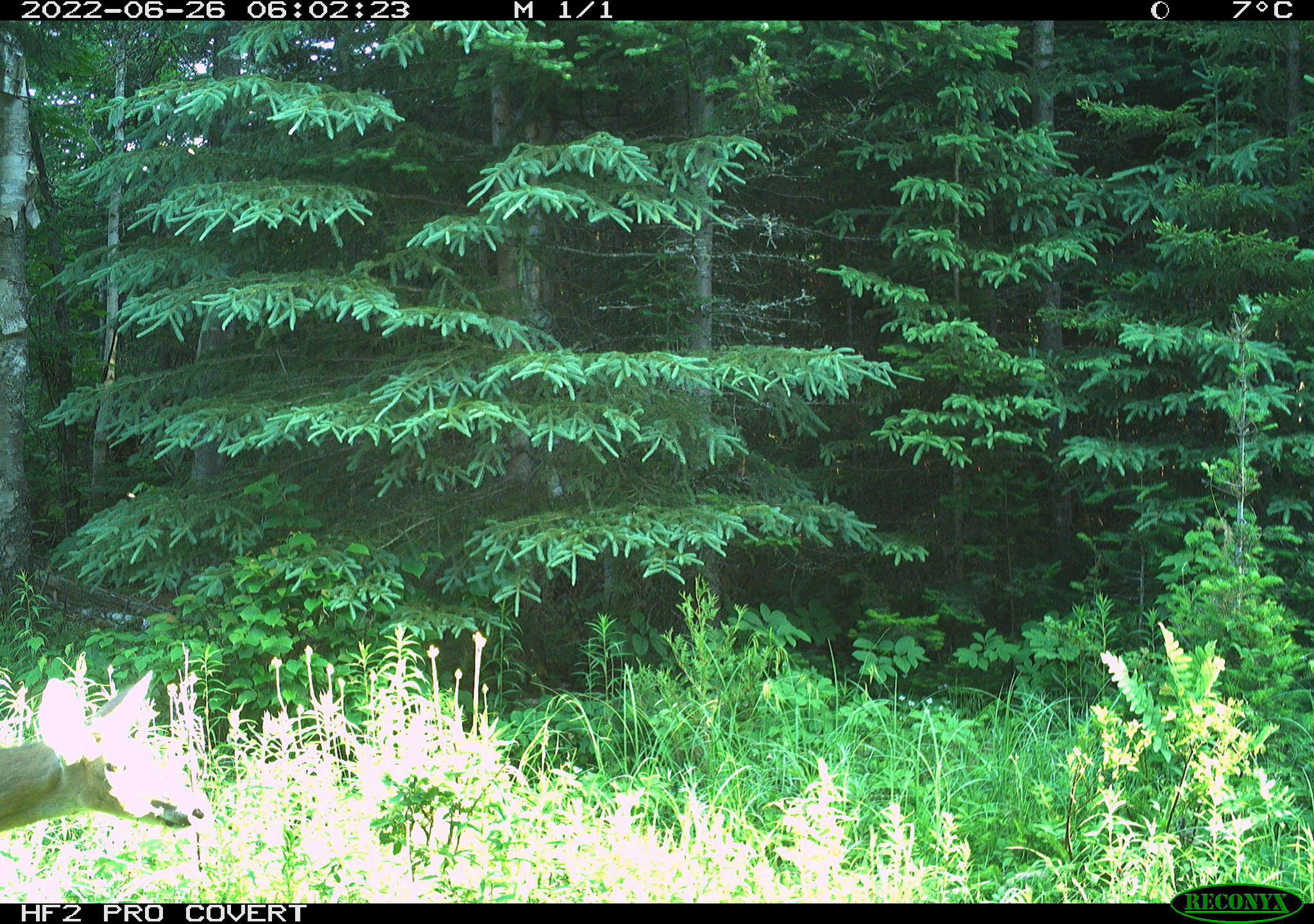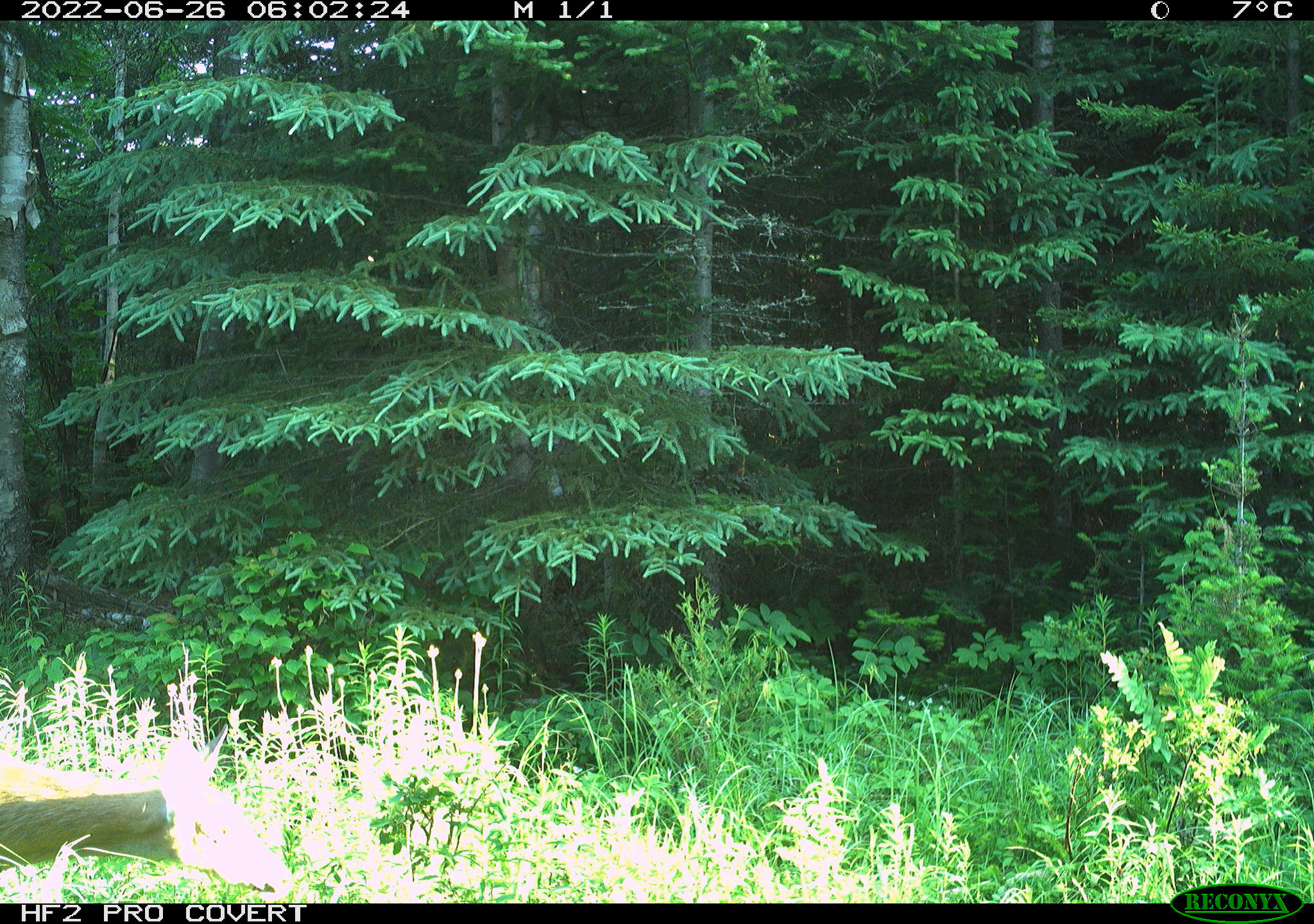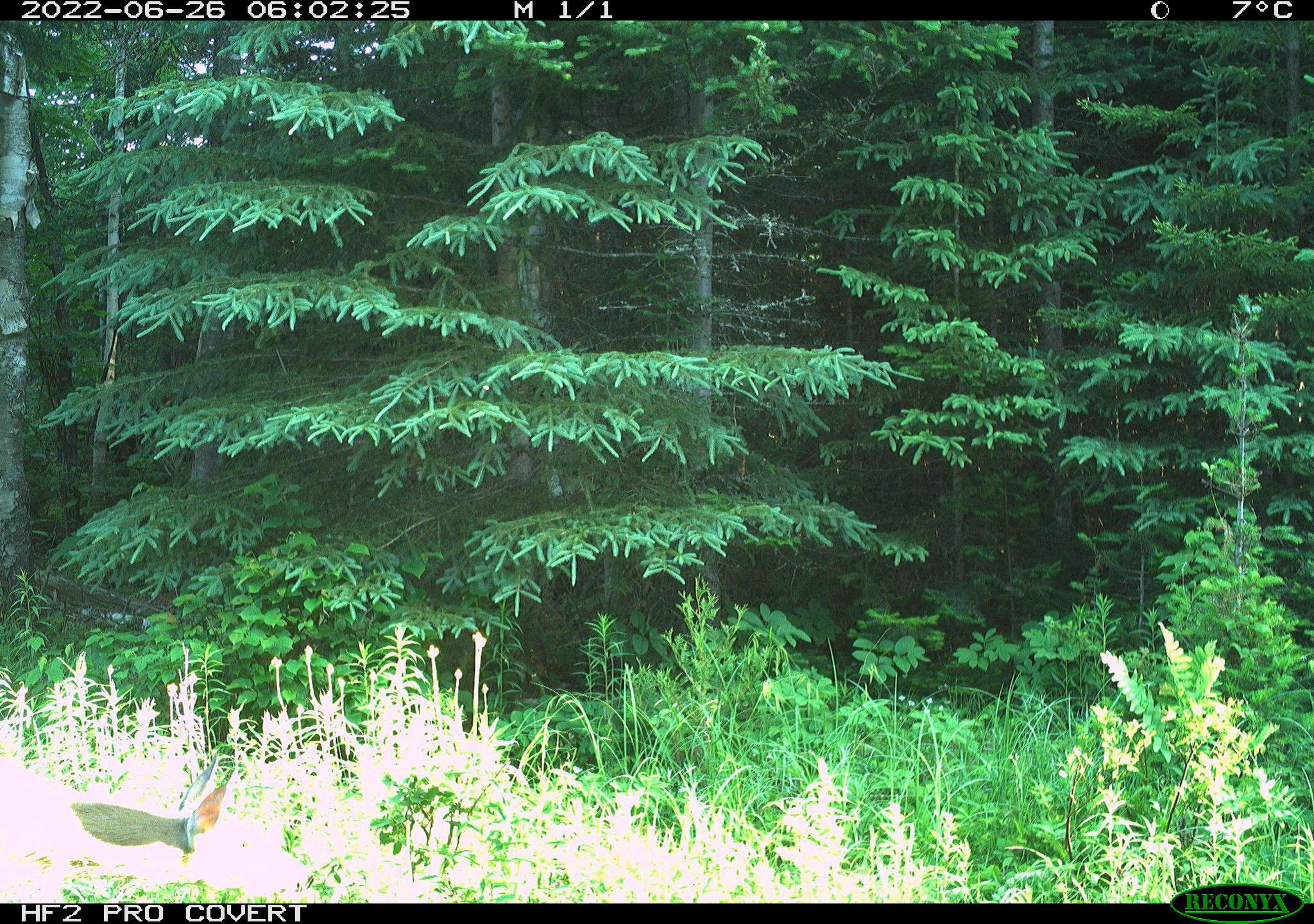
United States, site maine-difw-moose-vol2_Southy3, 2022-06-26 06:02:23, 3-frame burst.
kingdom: Animalia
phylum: Chordata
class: Mammalia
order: Artiodactyla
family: Cervidae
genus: Odocoileus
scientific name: Odocoileus virginianus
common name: white-tailed deer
White-tailed deer (Odocoileus virginianus).